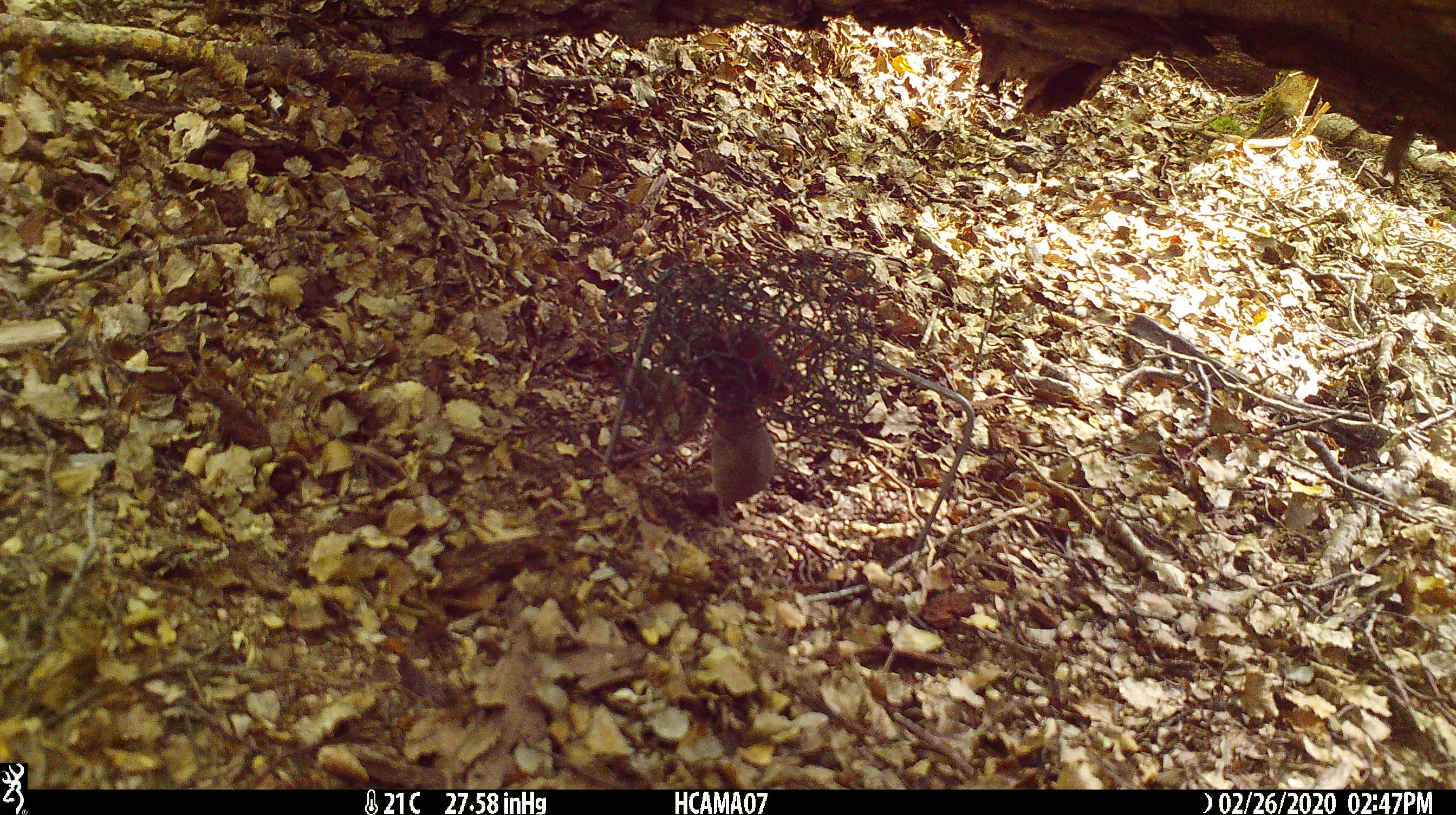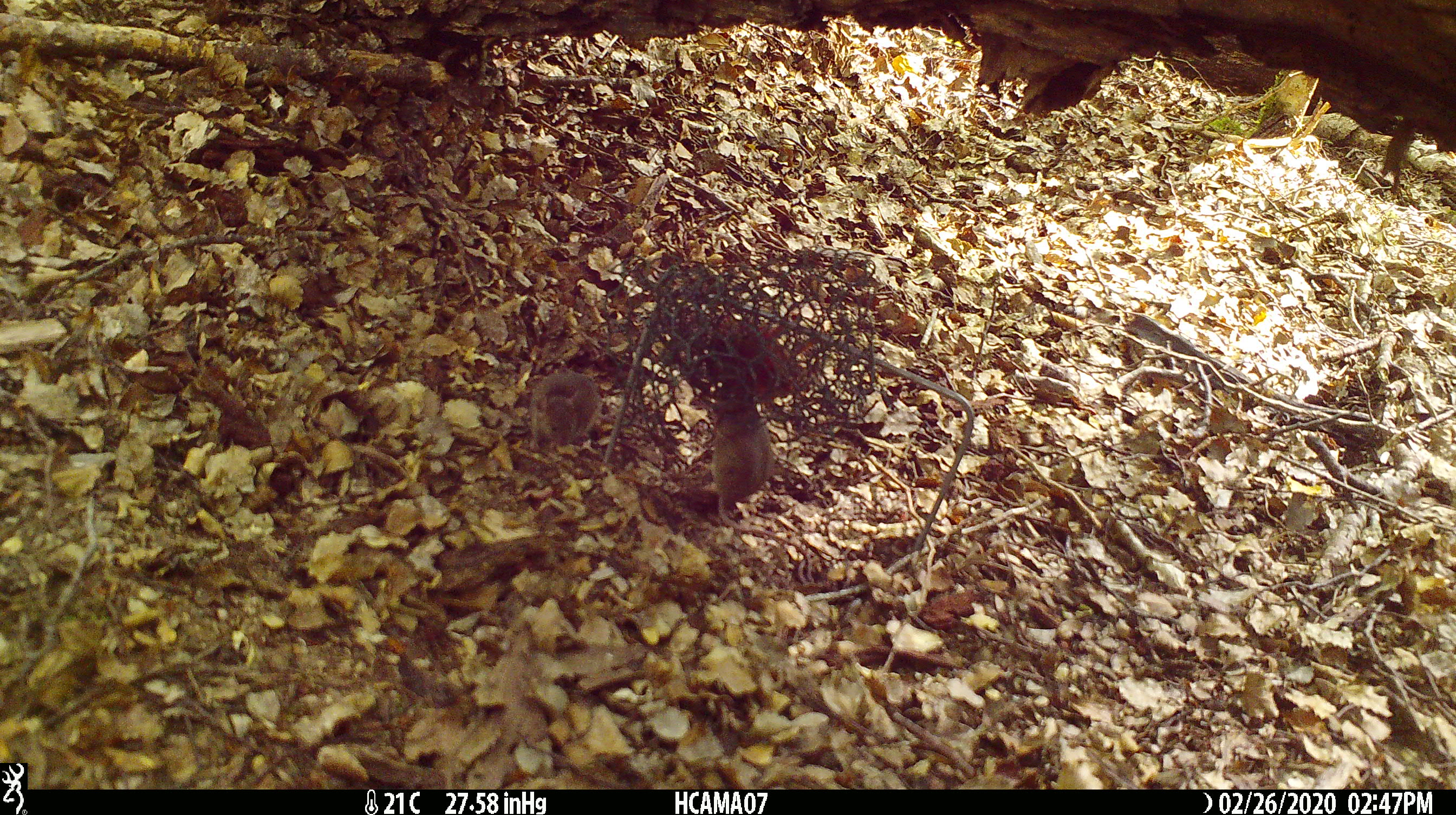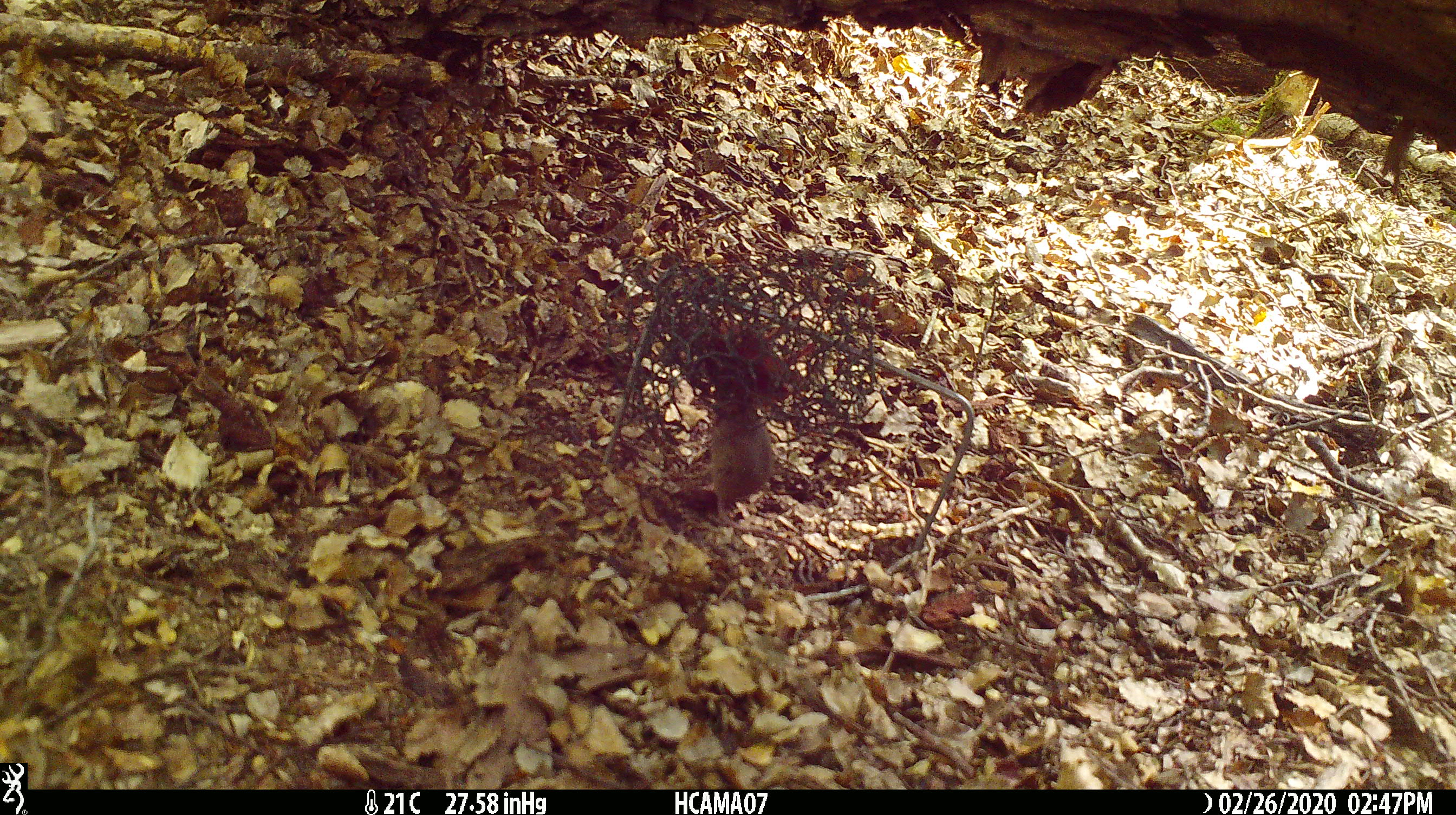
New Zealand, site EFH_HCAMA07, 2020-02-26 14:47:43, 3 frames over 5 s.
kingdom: Animalia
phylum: Chordata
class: Mammalia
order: Rodentia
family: Muridae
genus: Mus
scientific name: Mus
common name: mouse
Mouse (Mus).